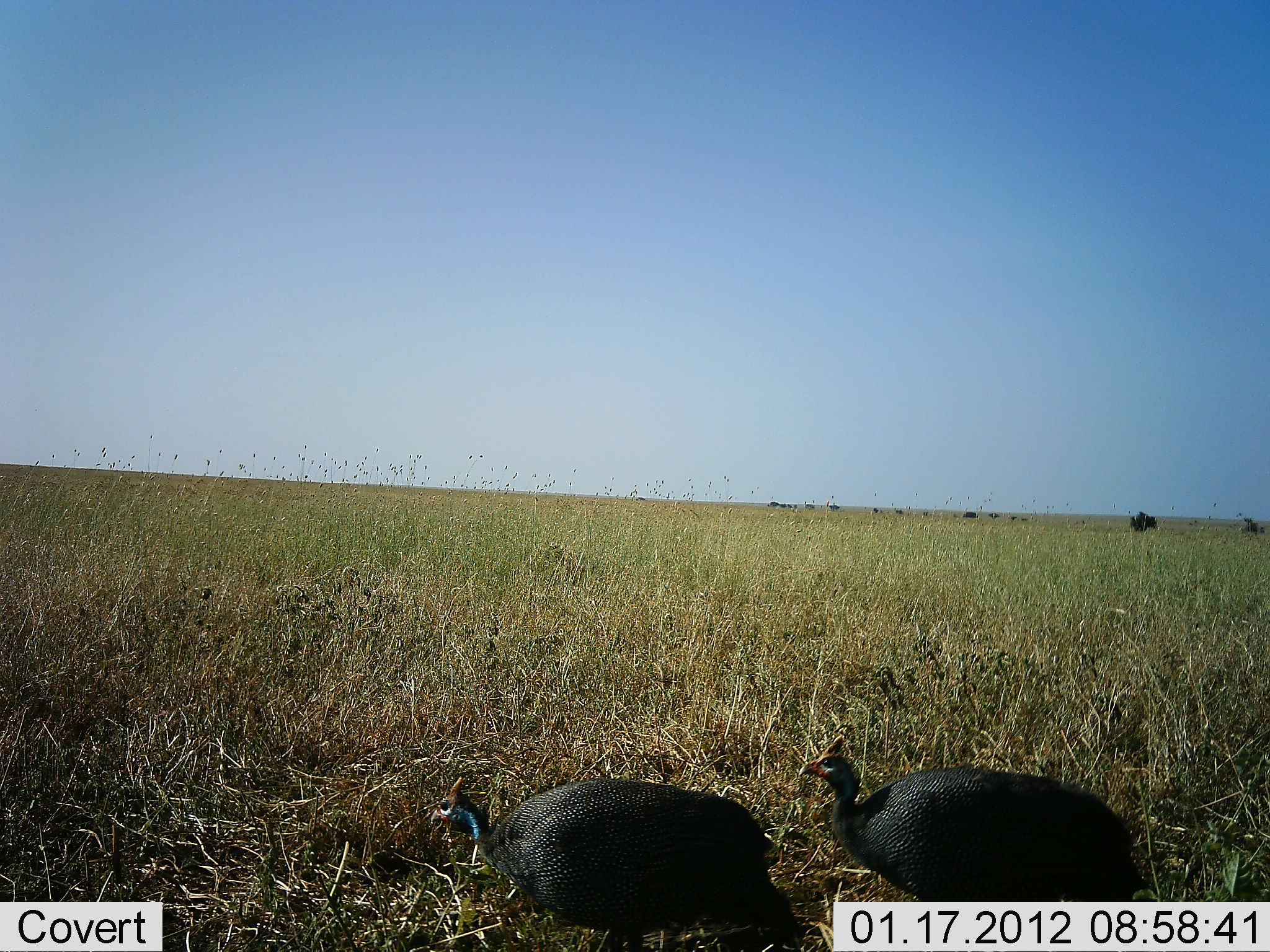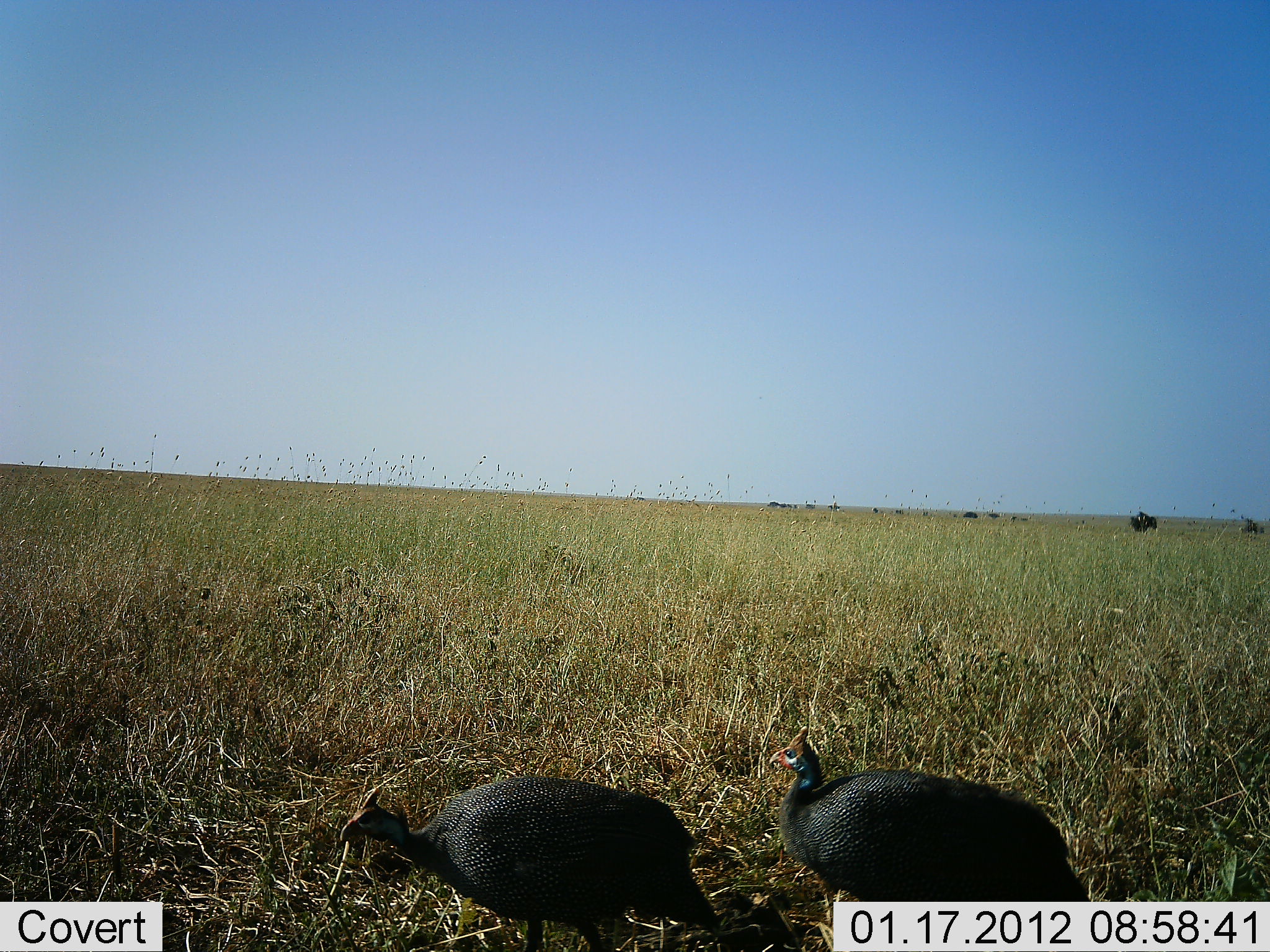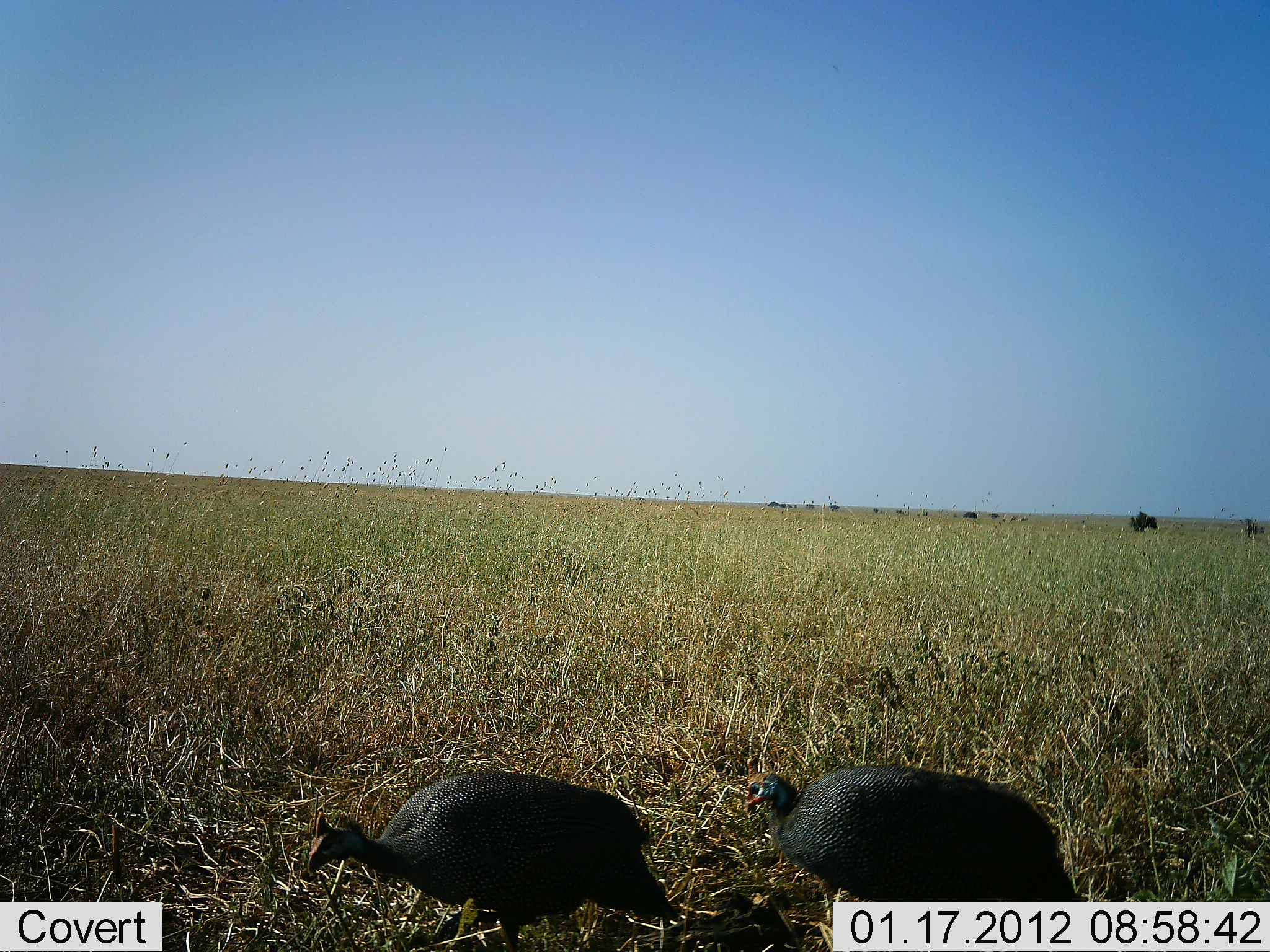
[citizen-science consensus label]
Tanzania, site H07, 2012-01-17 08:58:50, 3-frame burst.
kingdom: Animalia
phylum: Chordata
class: Aves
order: Galliformes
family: Numididae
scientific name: Numididae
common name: guinea fowl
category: guineafowl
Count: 2.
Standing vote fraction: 13%.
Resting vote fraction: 0%.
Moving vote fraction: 70%.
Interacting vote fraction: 4%.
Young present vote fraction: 0%.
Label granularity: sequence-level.